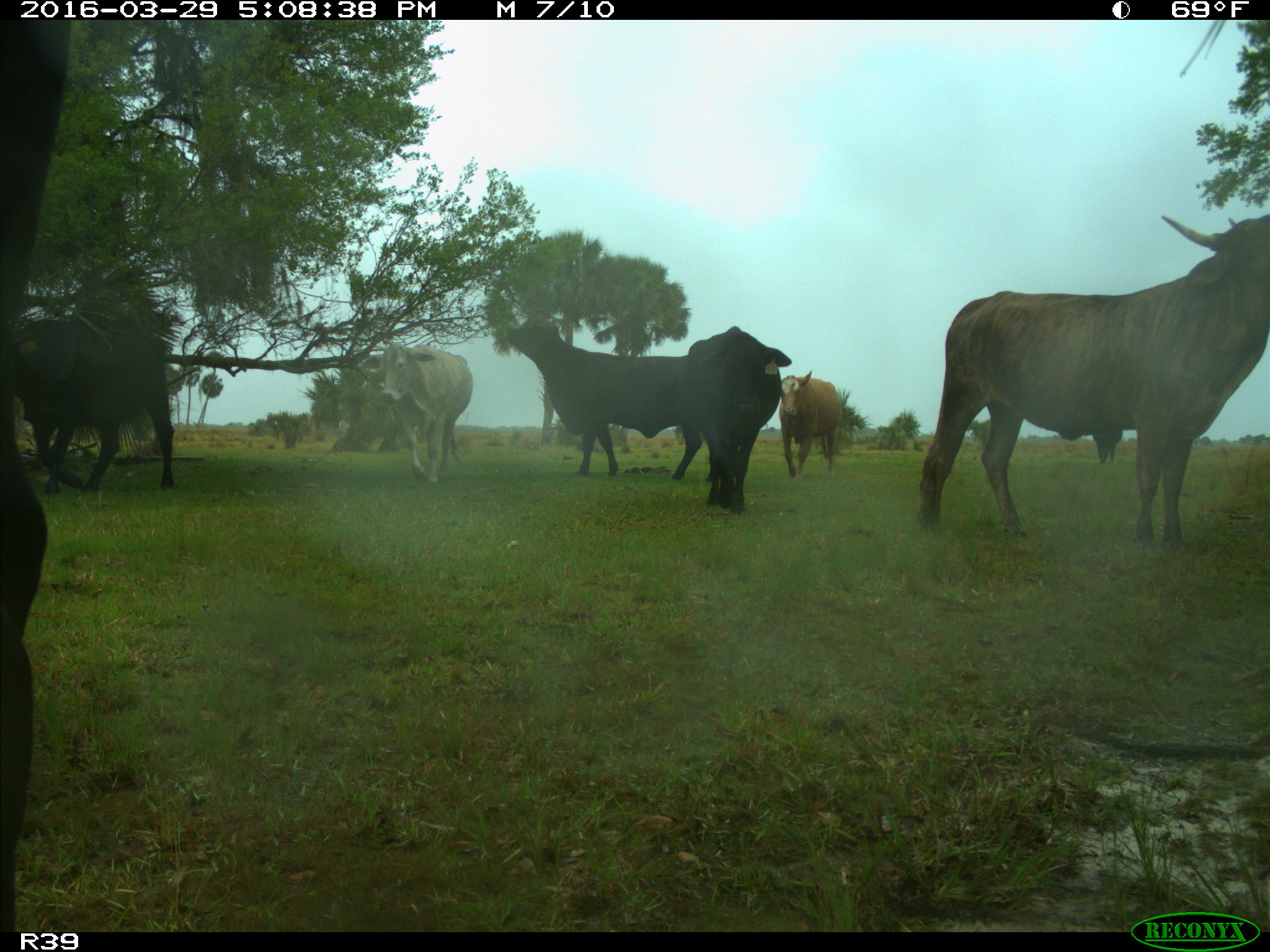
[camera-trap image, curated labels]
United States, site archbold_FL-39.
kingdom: Animalia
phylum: Chordata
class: Mammalia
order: Artiodactyla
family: Bovidae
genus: Bos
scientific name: Bos taurus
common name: domestic cow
Bos taurus (domestic cow).